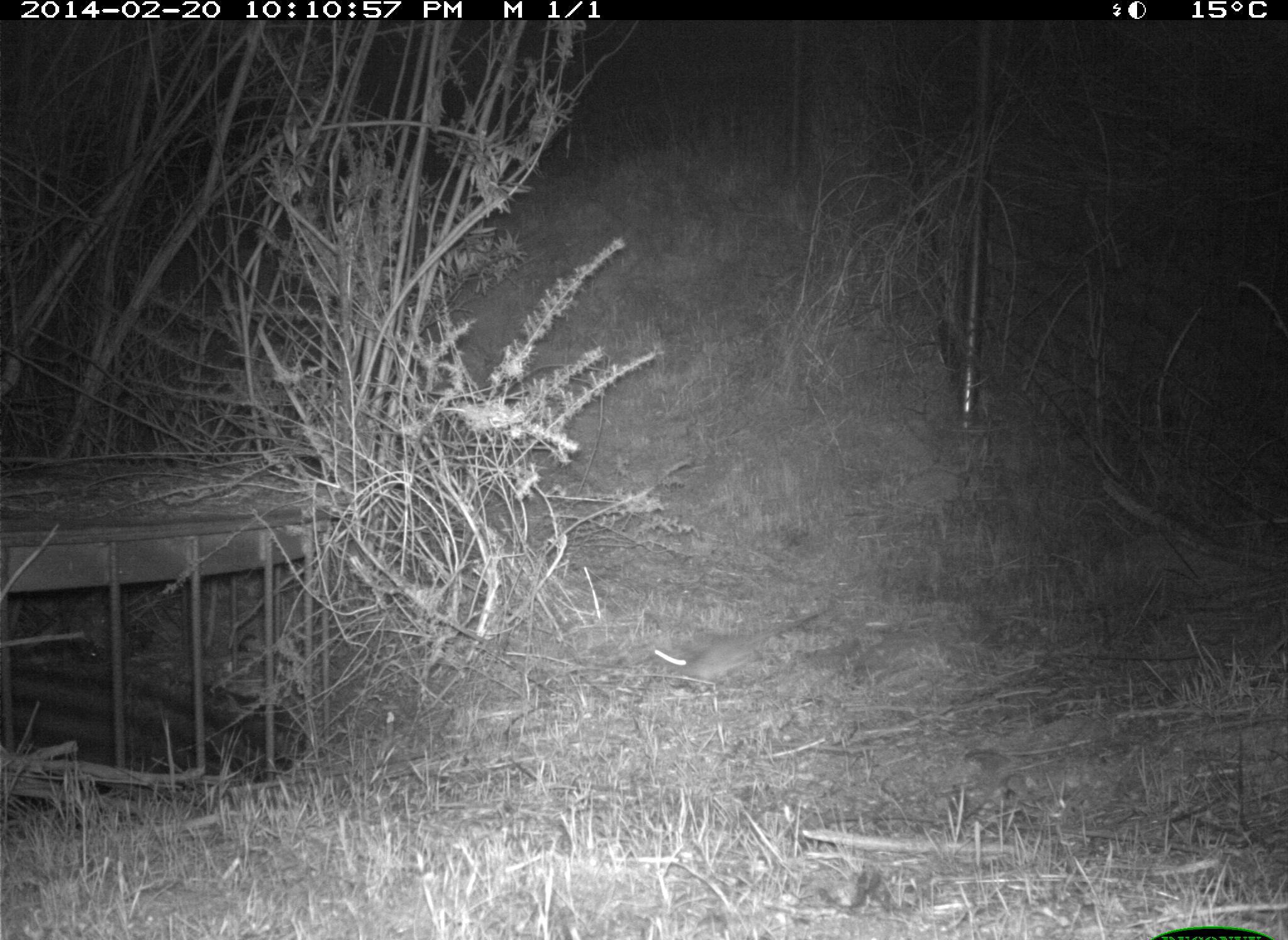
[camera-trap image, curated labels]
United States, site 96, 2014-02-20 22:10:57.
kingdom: Animalia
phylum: Chordata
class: Mammalia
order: Rodentia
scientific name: Rodentia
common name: rodent